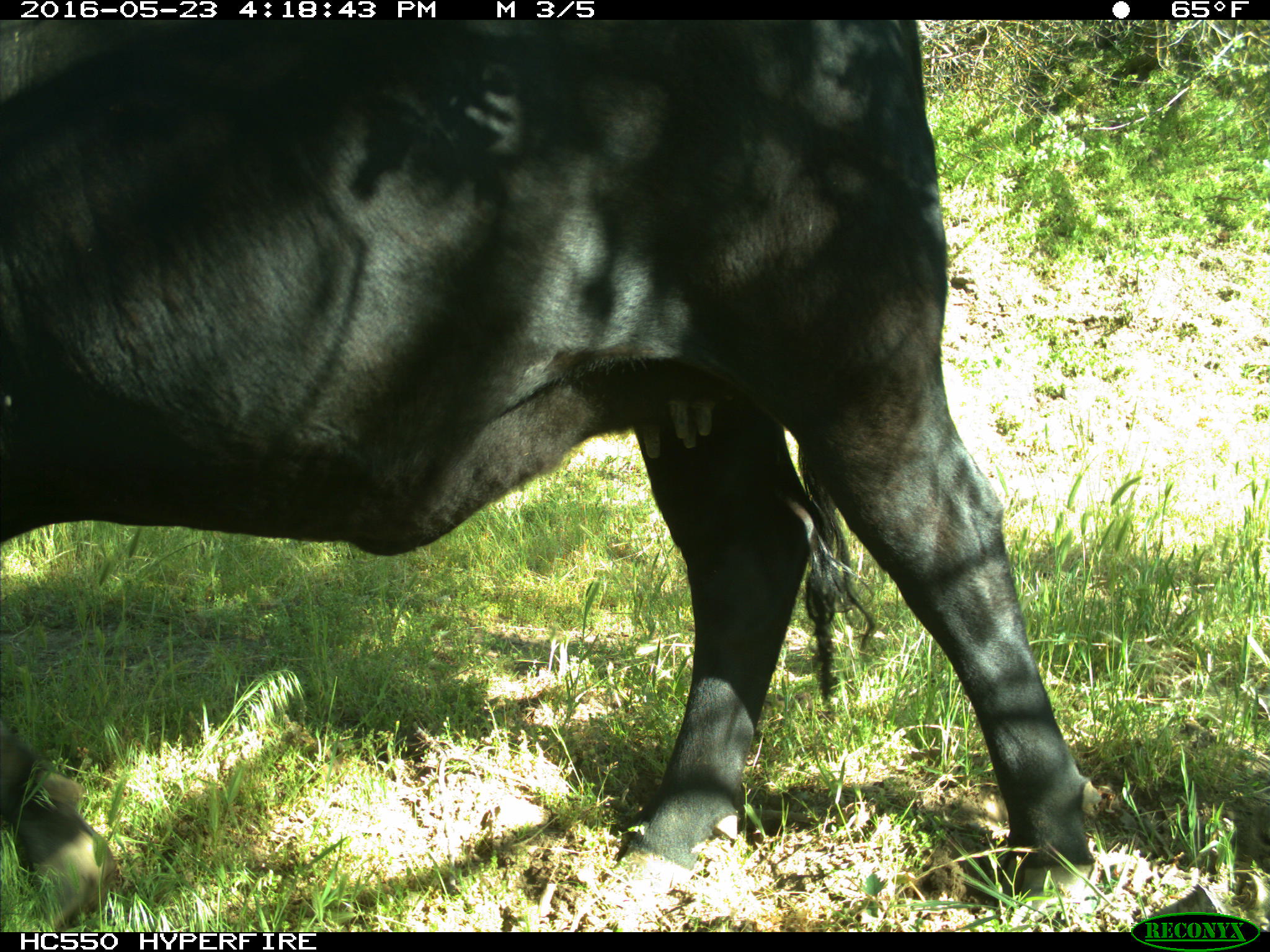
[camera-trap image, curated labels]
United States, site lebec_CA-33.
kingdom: Animalia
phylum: Chordata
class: Mammalia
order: Artiodactyla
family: Bovidae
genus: Bos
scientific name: Bos taurus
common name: domestic cow